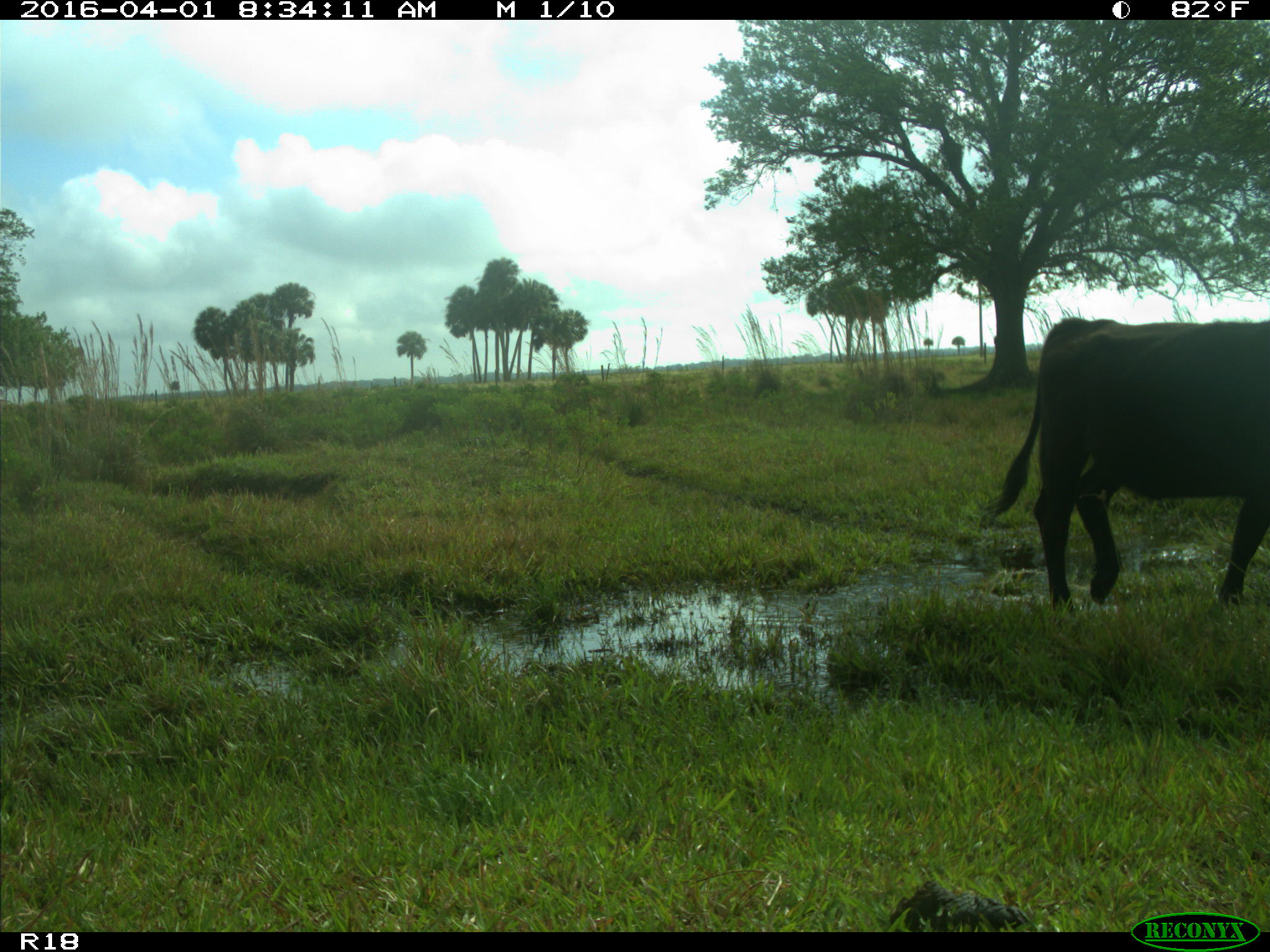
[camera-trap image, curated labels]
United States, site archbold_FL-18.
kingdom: Animalia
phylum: Chordata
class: Mammalia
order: Artiodactyla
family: Bovidae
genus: Bos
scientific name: Bos taurus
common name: domestic cow